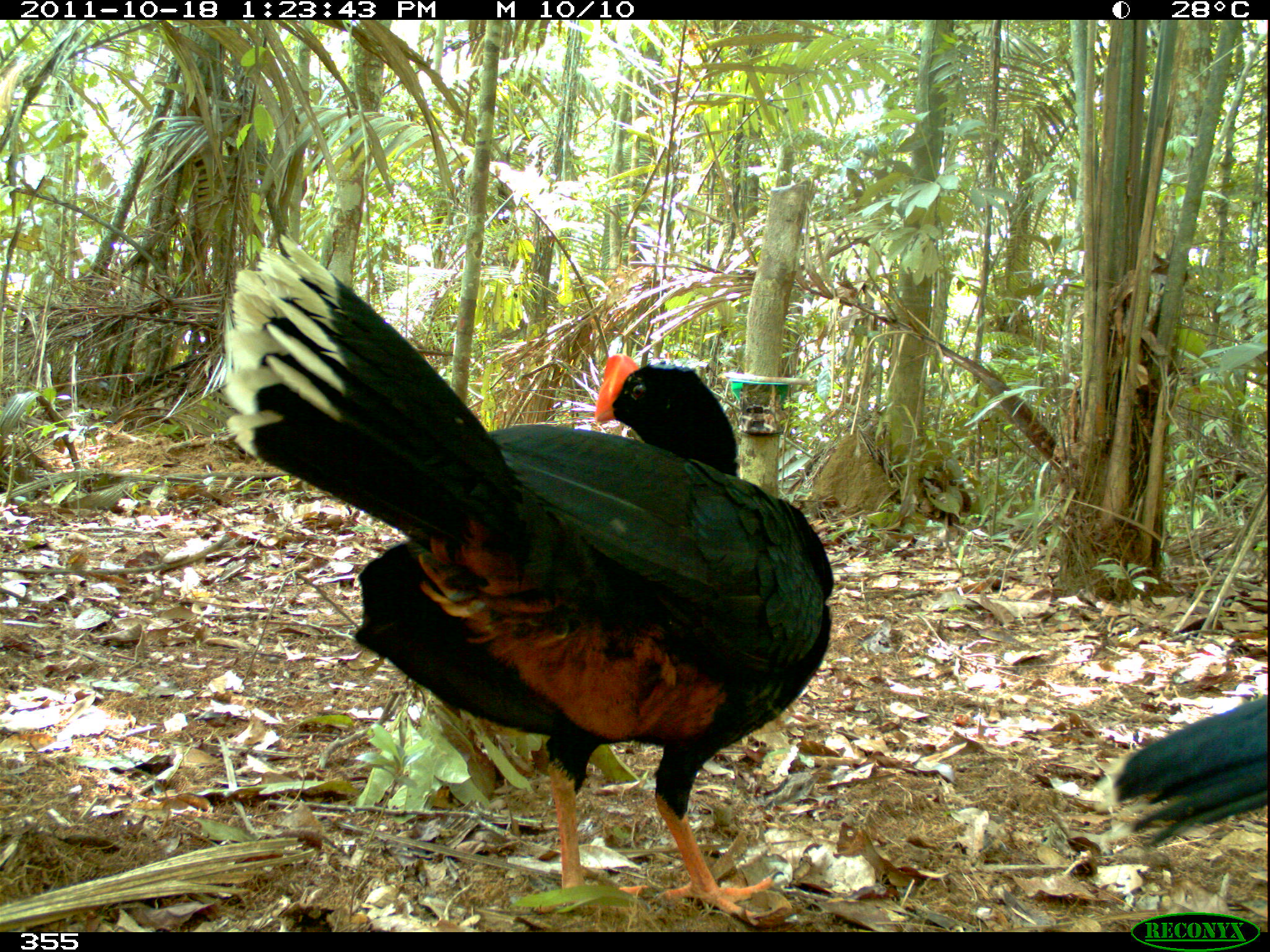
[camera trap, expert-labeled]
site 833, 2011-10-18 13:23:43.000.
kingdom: Animalia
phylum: Chordata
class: Aves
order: Galliformes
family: Cracidae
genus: Mitu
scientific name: Mitu tuberosum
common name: razor-billed curassow